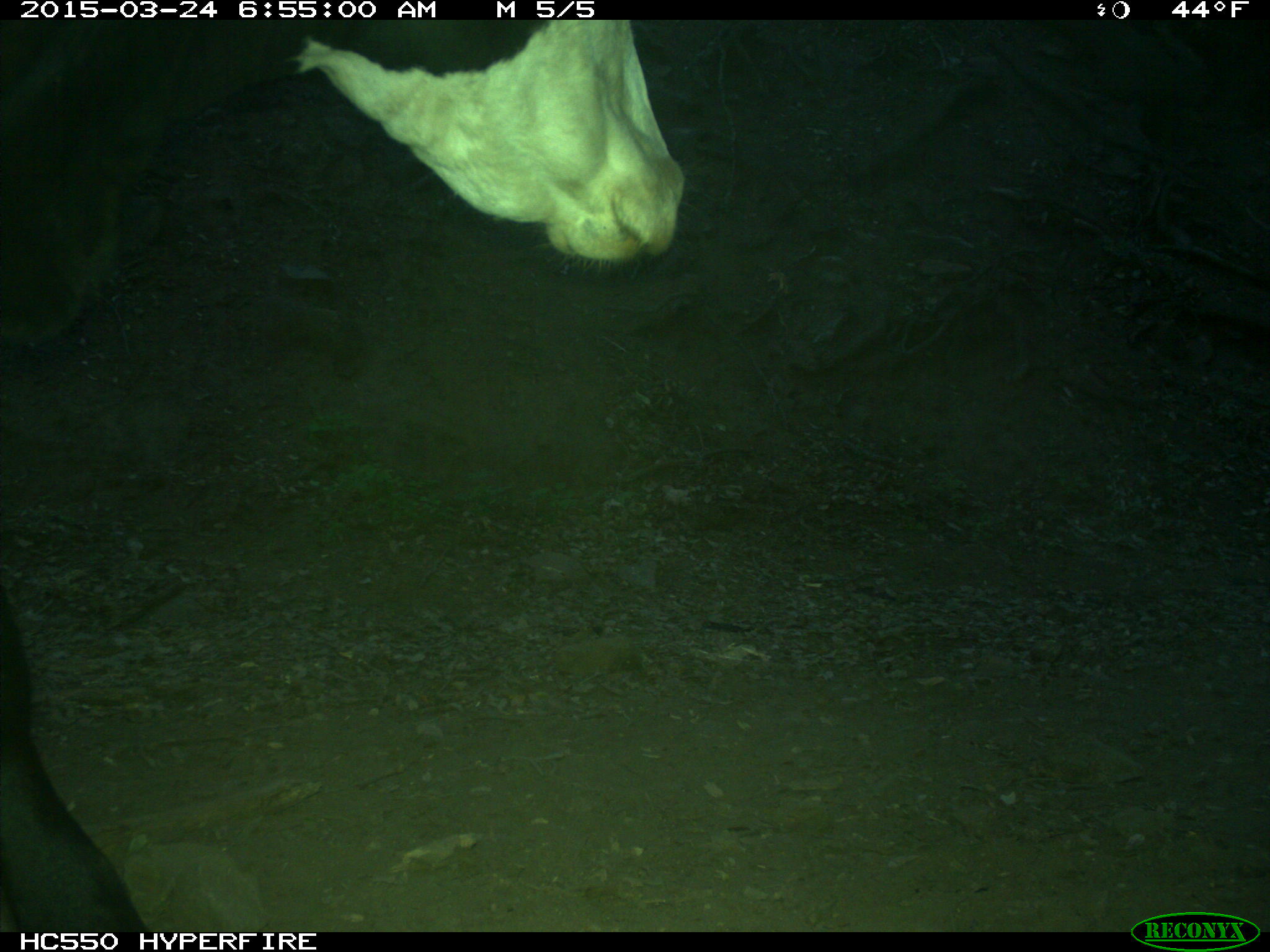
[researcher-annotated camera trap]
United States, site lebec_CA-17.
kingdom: Animalia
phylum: Chordata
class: Mammalia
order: Artiodactyla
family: Bovidae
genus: Bos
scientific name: Bos taurus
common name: domestic cow